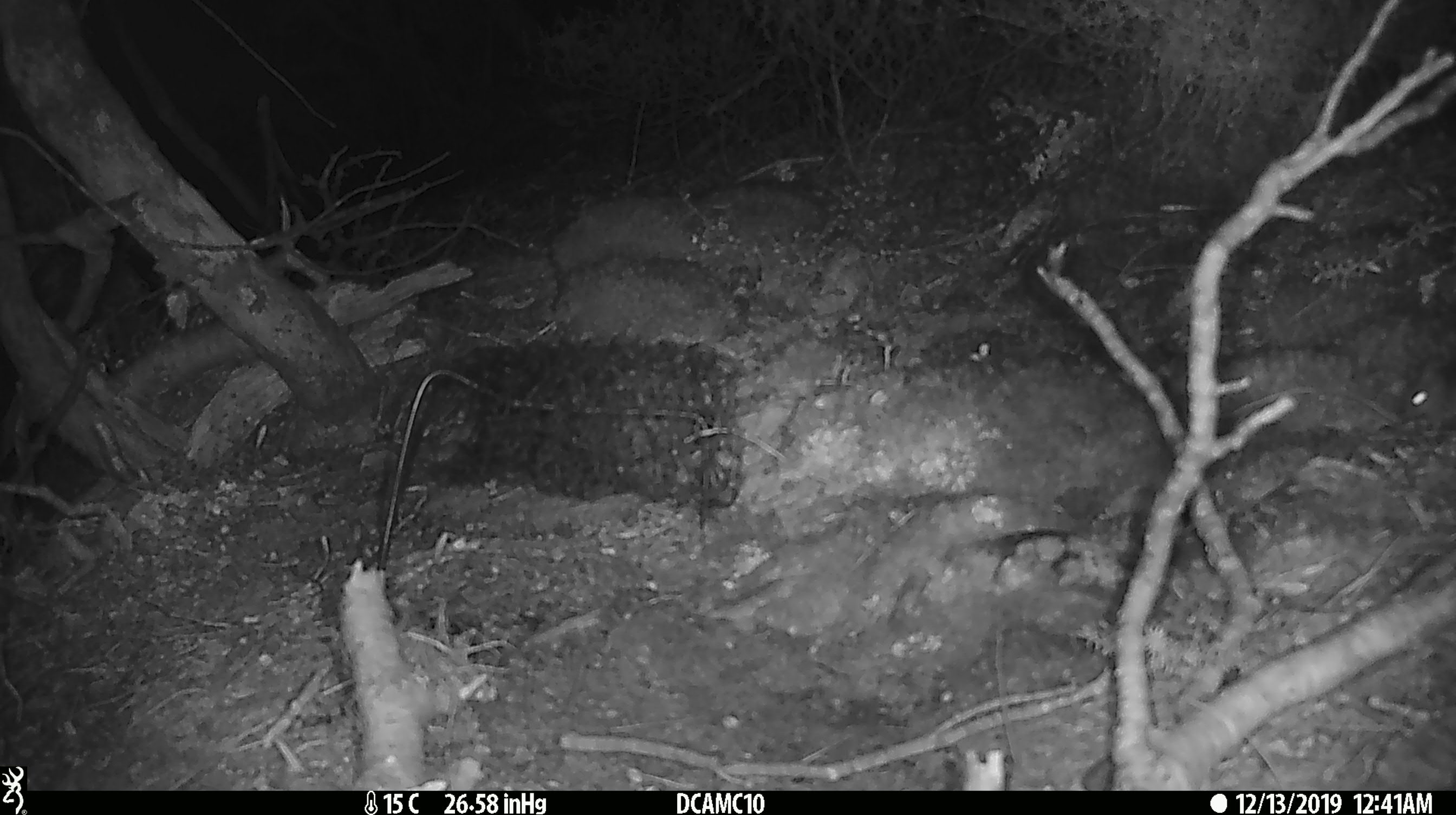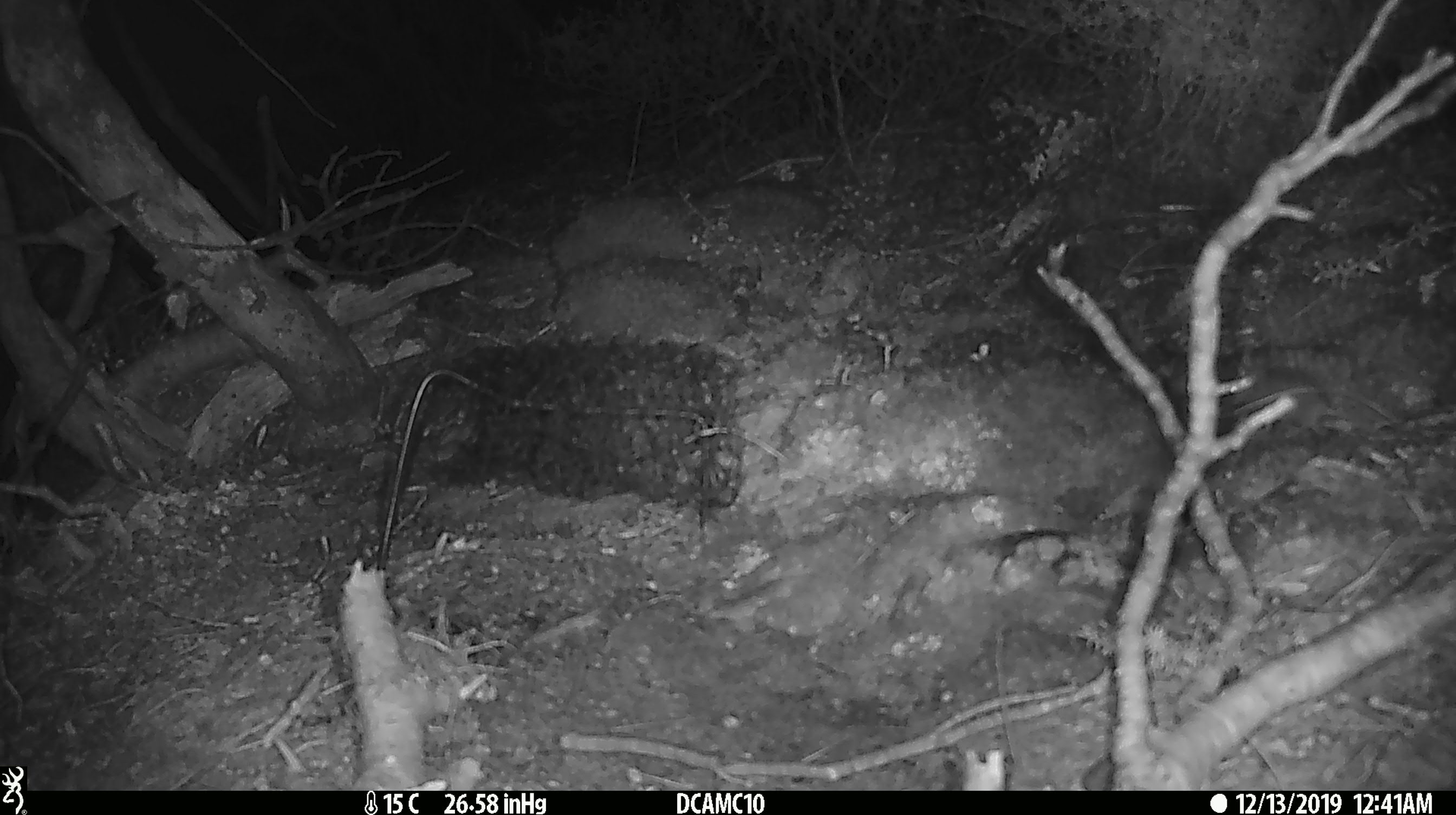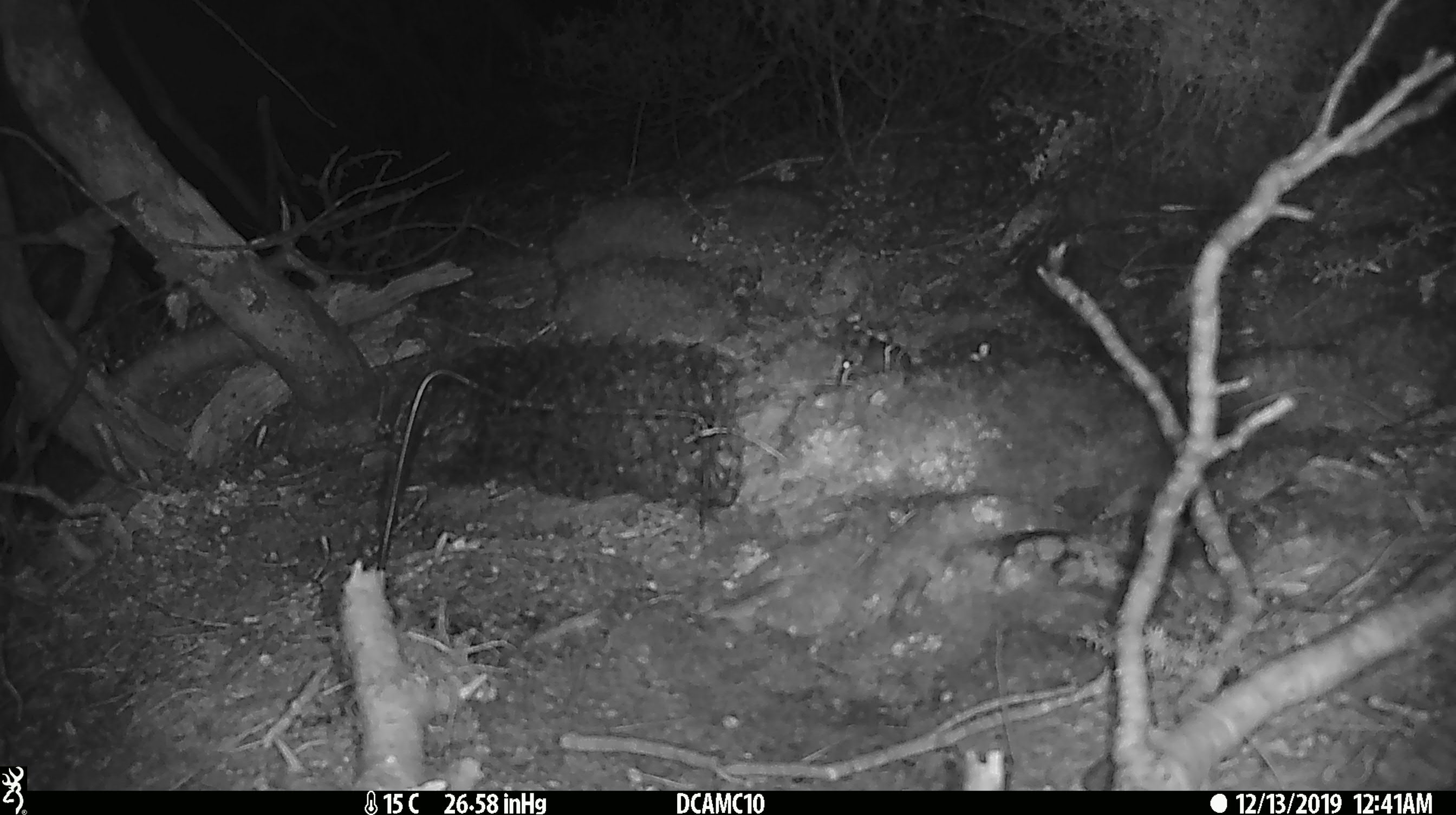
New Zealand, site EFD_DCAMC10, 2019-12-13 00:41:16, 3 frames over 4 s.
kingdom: Animalia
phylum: Chordata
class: Mammalia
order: Rodentia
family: Muridae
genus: Mus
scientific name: Mus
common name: mouse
Mouse (Mus).